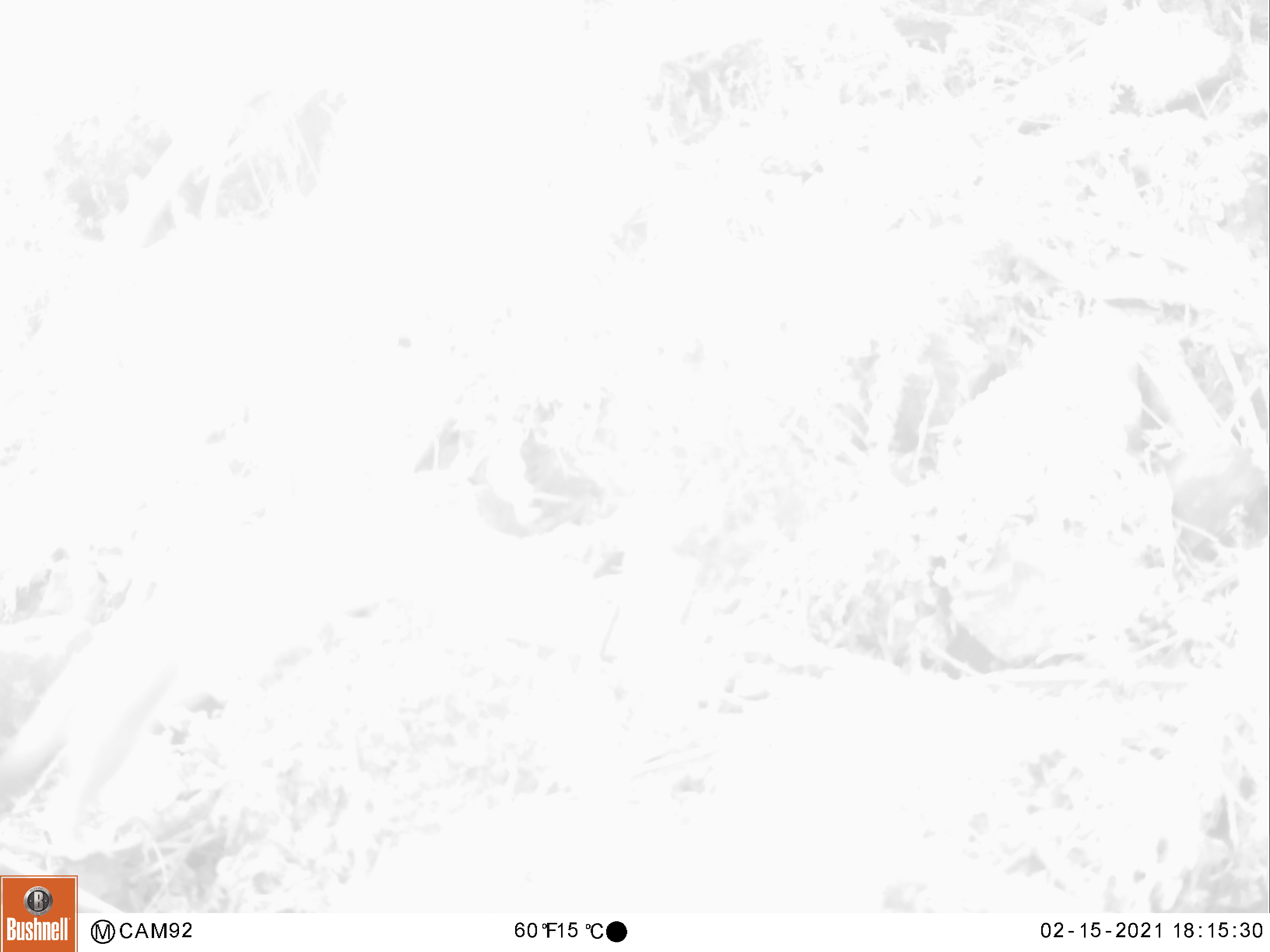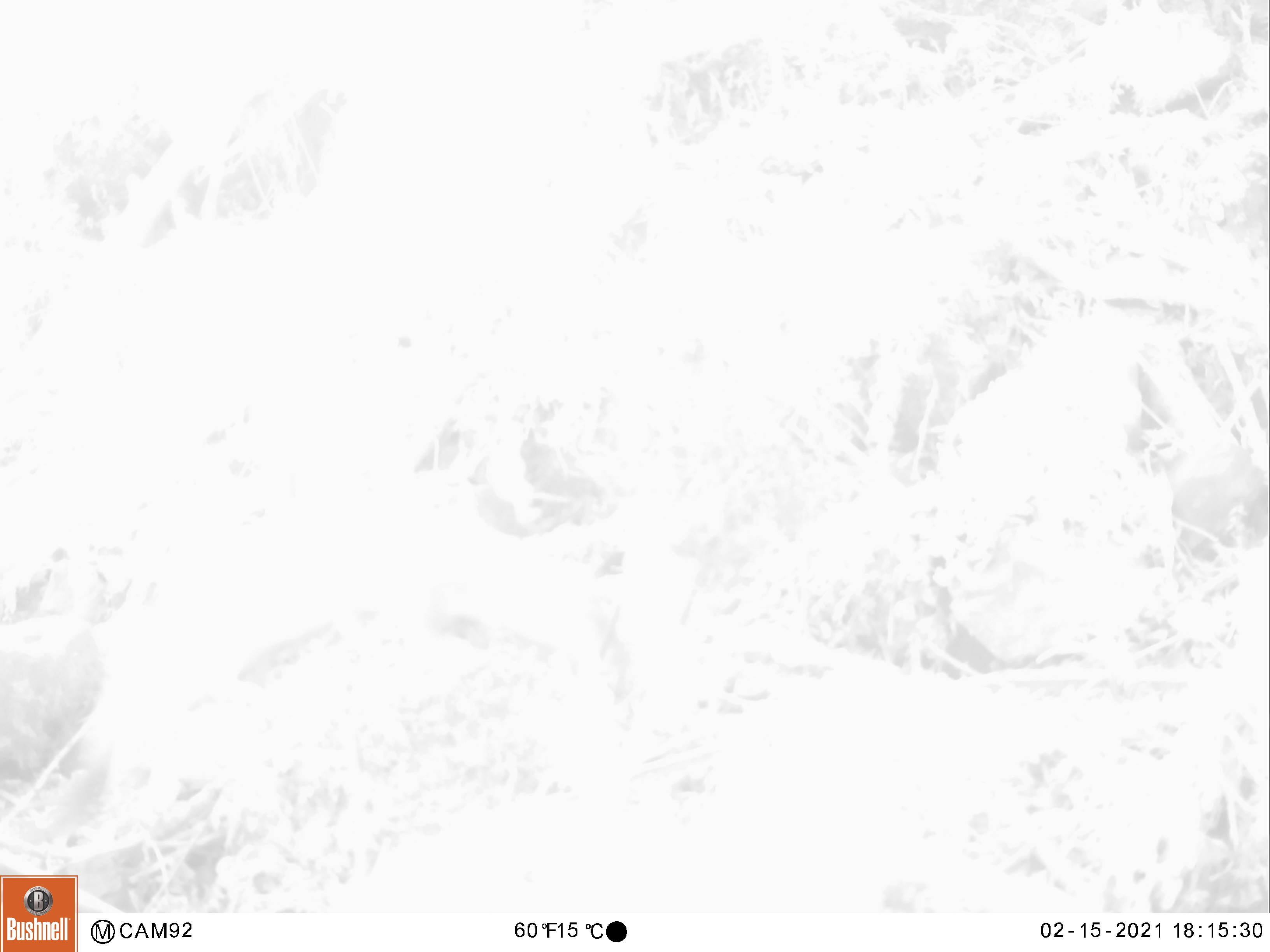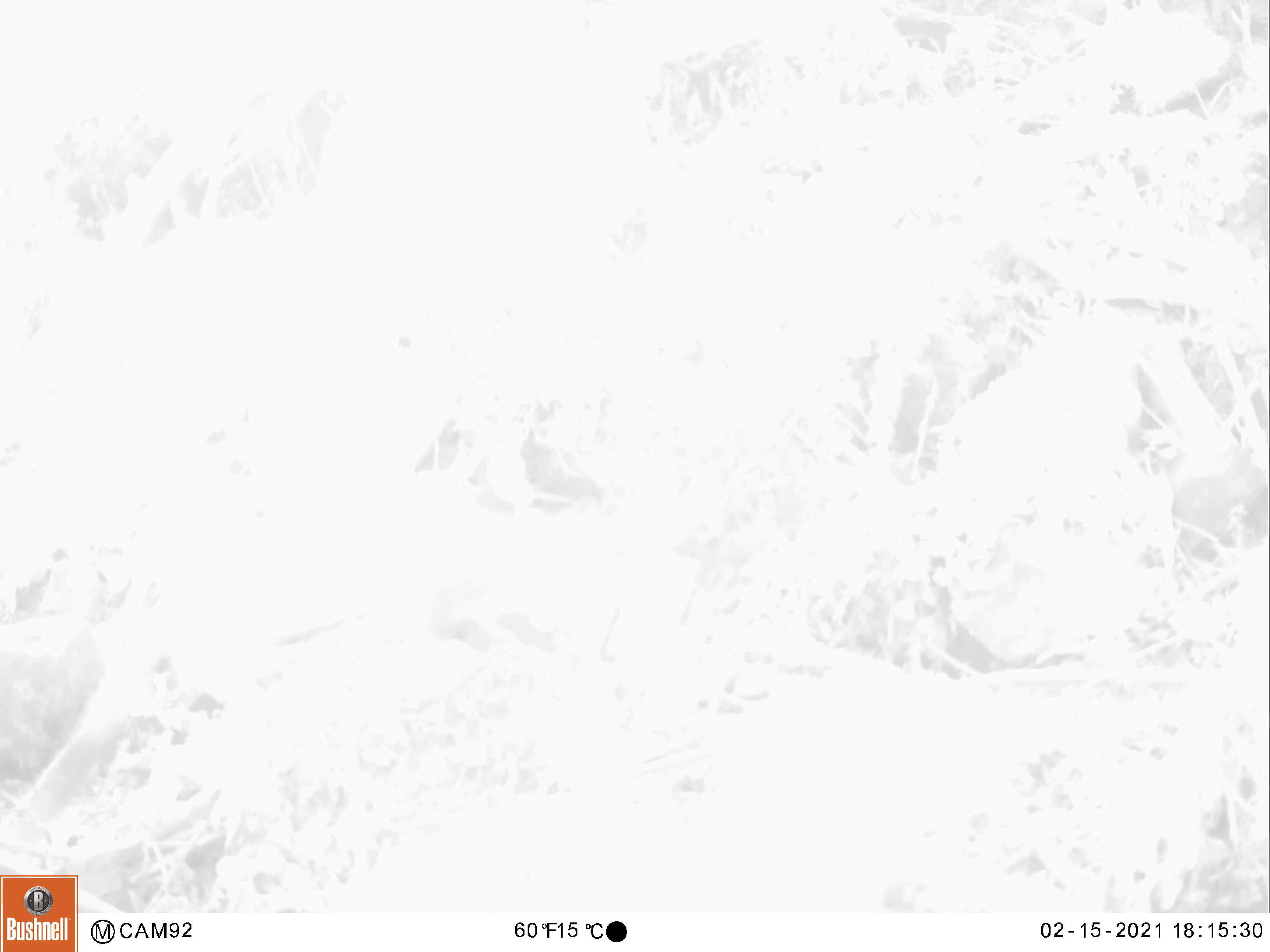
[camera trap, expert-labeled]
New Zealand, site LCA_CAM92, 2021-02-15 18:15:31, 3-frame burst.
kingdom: Animalia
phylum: Chordata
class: Mammalia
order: Carnivora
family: Mustelidae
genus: Mustela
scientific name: Mustela erminea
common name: stoat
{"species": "stoat (Mustela erminea)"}